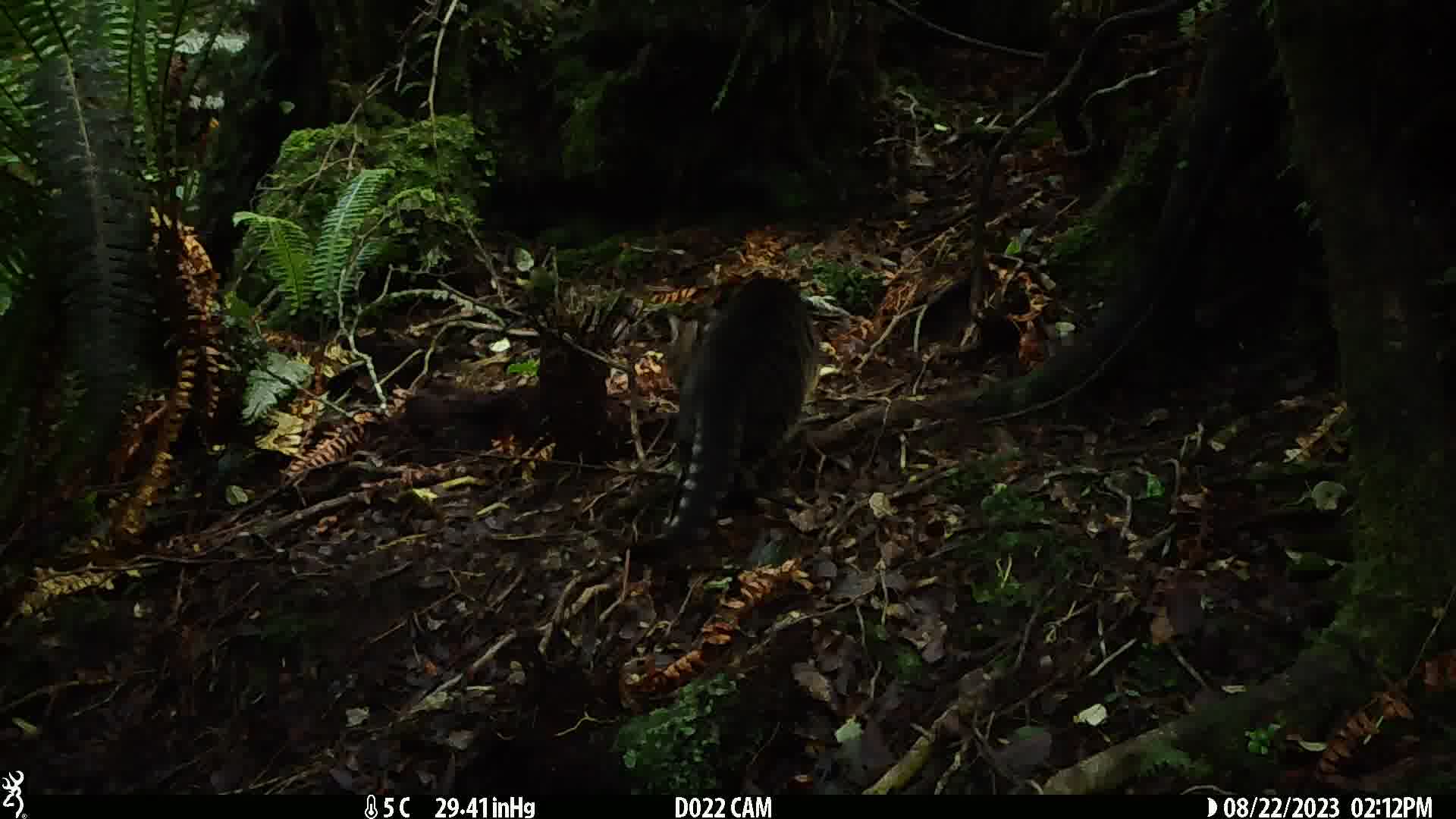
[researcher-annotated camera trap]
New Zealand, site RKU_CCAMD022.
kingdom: Animalia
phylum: Chordata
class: Mammalia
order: Carnivora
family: Felidae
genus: Felis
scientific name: Felis catus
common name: domestic cat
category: cat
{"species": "cat (domestic cat) (Felis catus)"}